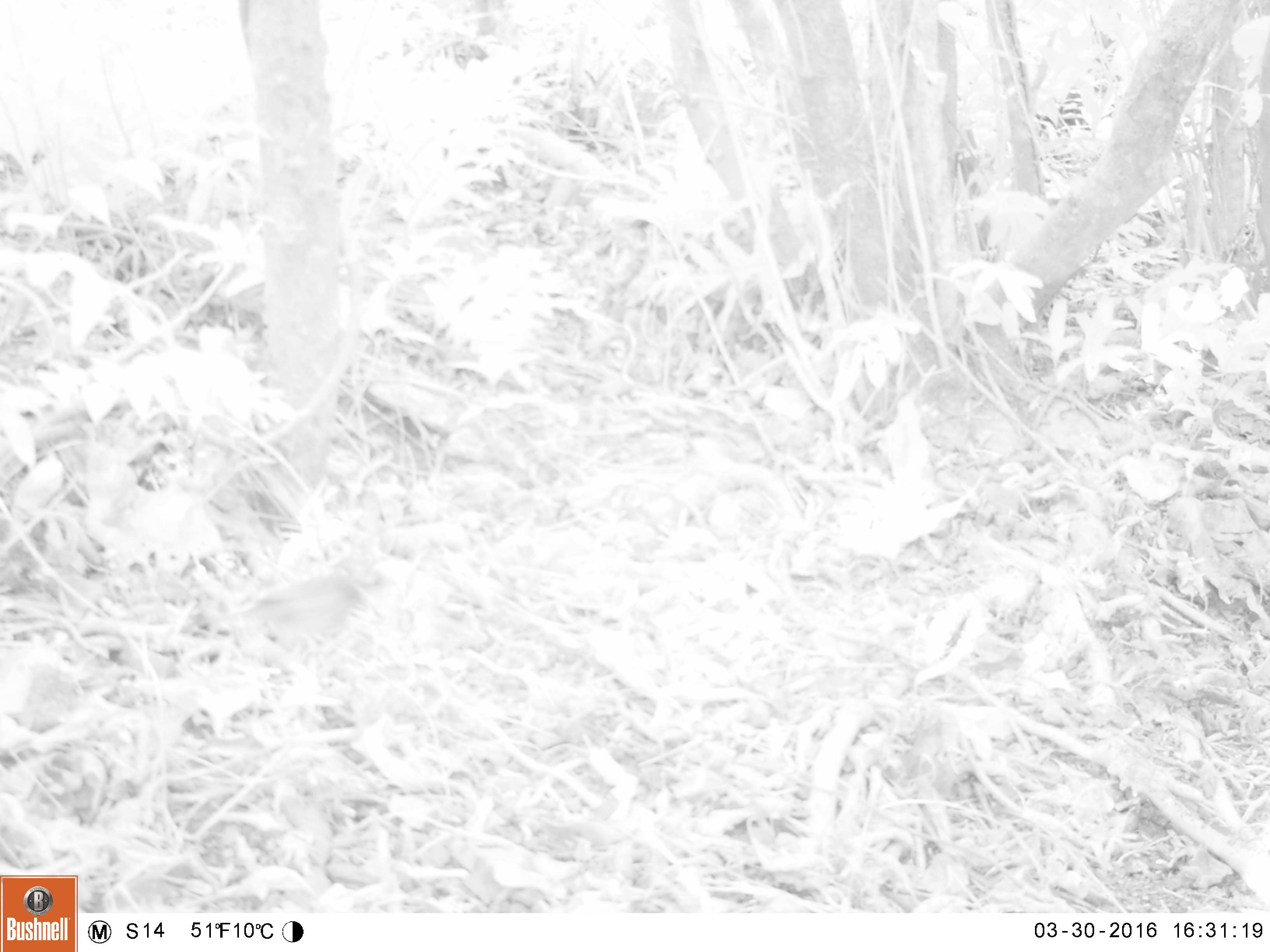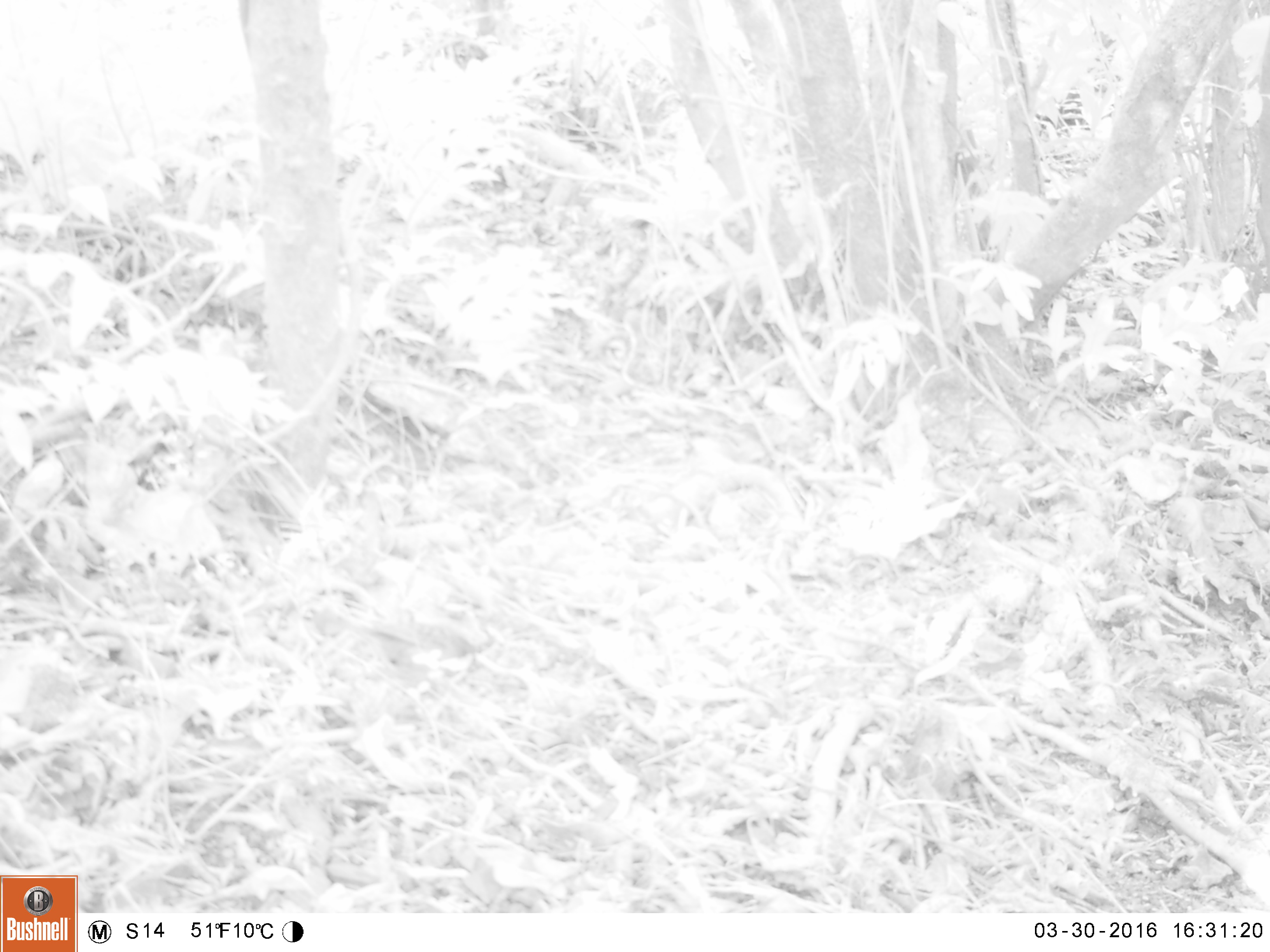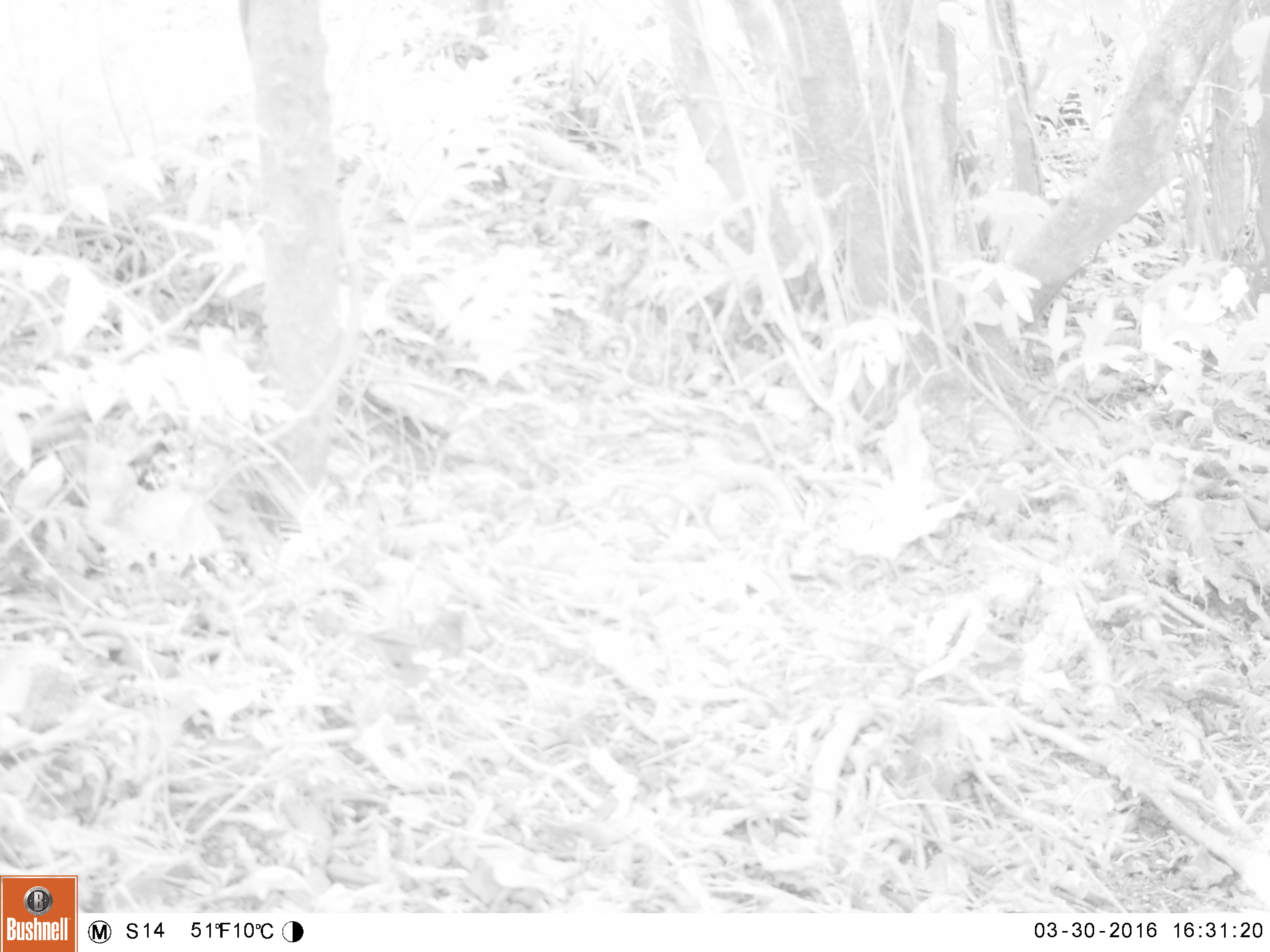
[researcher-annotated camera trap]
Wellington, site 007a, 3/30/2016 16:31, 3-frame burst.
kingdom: Animalia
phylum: Chordata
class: Aves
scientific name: Aves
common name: bird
Bird (Aves).